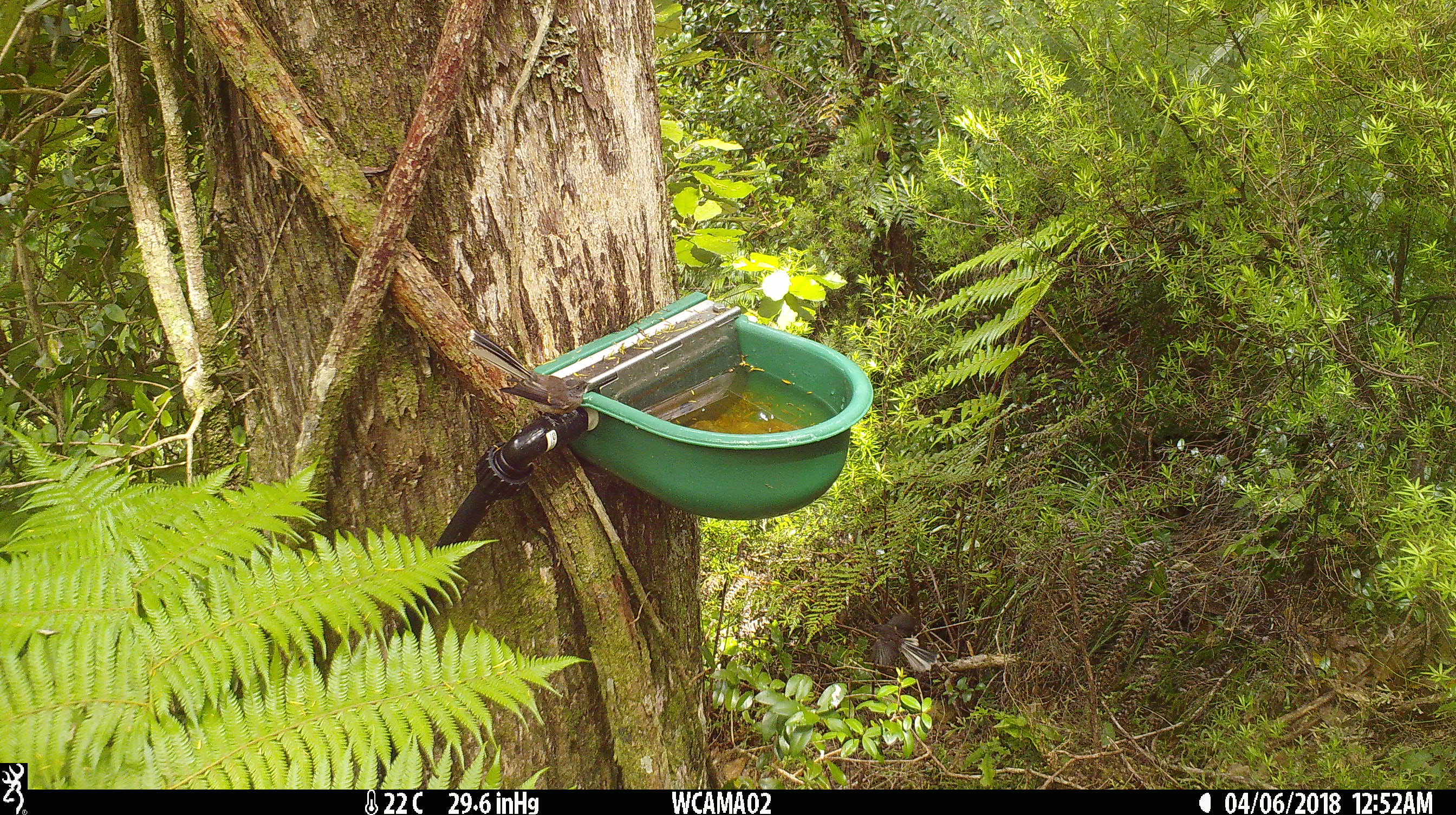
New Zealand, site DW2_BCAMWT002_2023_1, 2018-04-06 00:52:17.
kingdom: Animalia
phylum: Chordata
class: Aves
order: Passeriformes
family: Rhipiduridae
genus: Rhipidura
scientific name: Rhipidura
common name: fantails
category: fantail